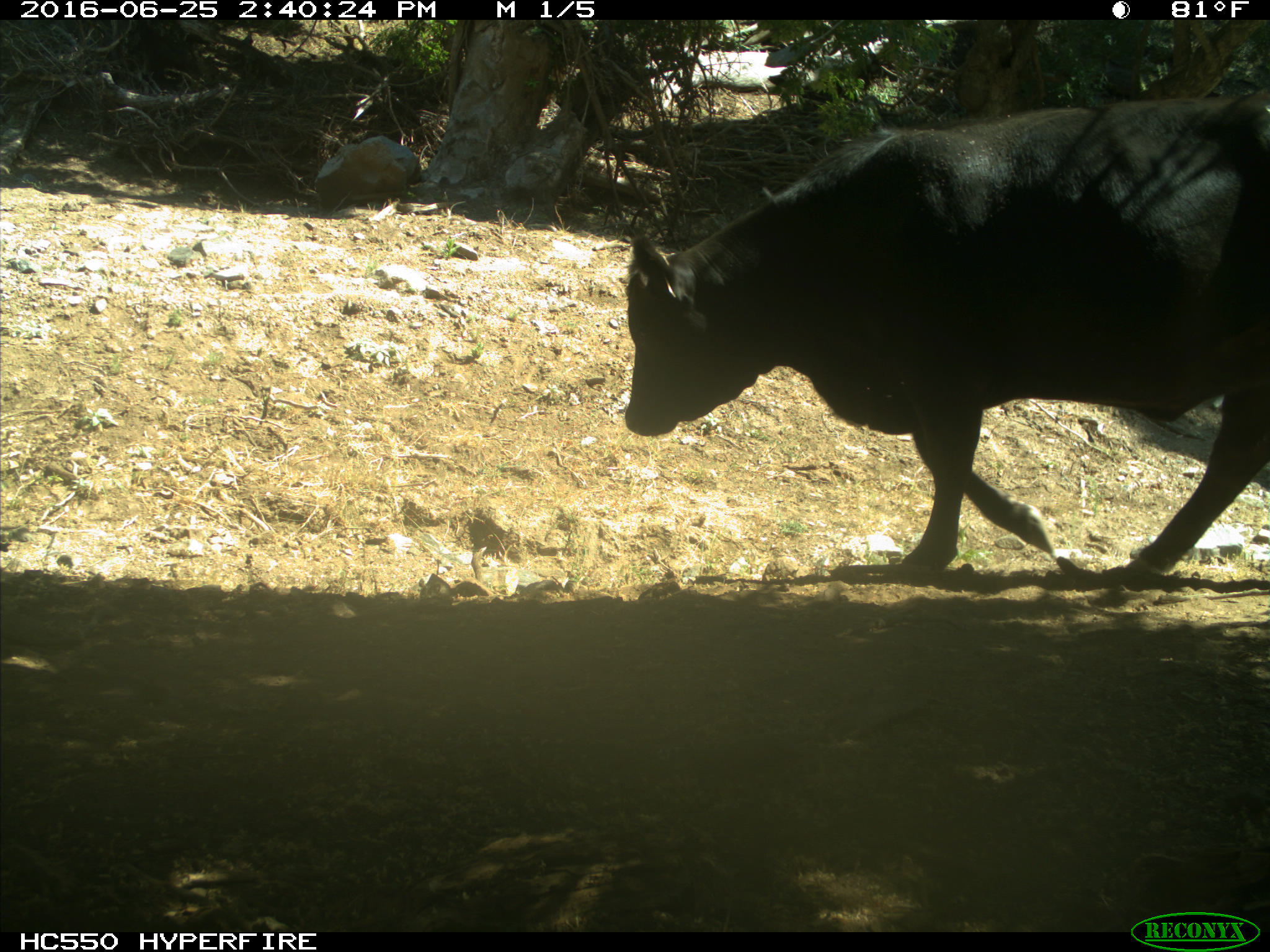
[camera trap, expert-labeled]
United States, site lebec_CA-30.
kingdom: Animalia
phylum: Chordata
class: Mammalia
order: Artiodactyla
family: Bovidae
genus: Bos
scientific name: Bos taurus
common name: domestic cow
Bos taurus (domestic cow).